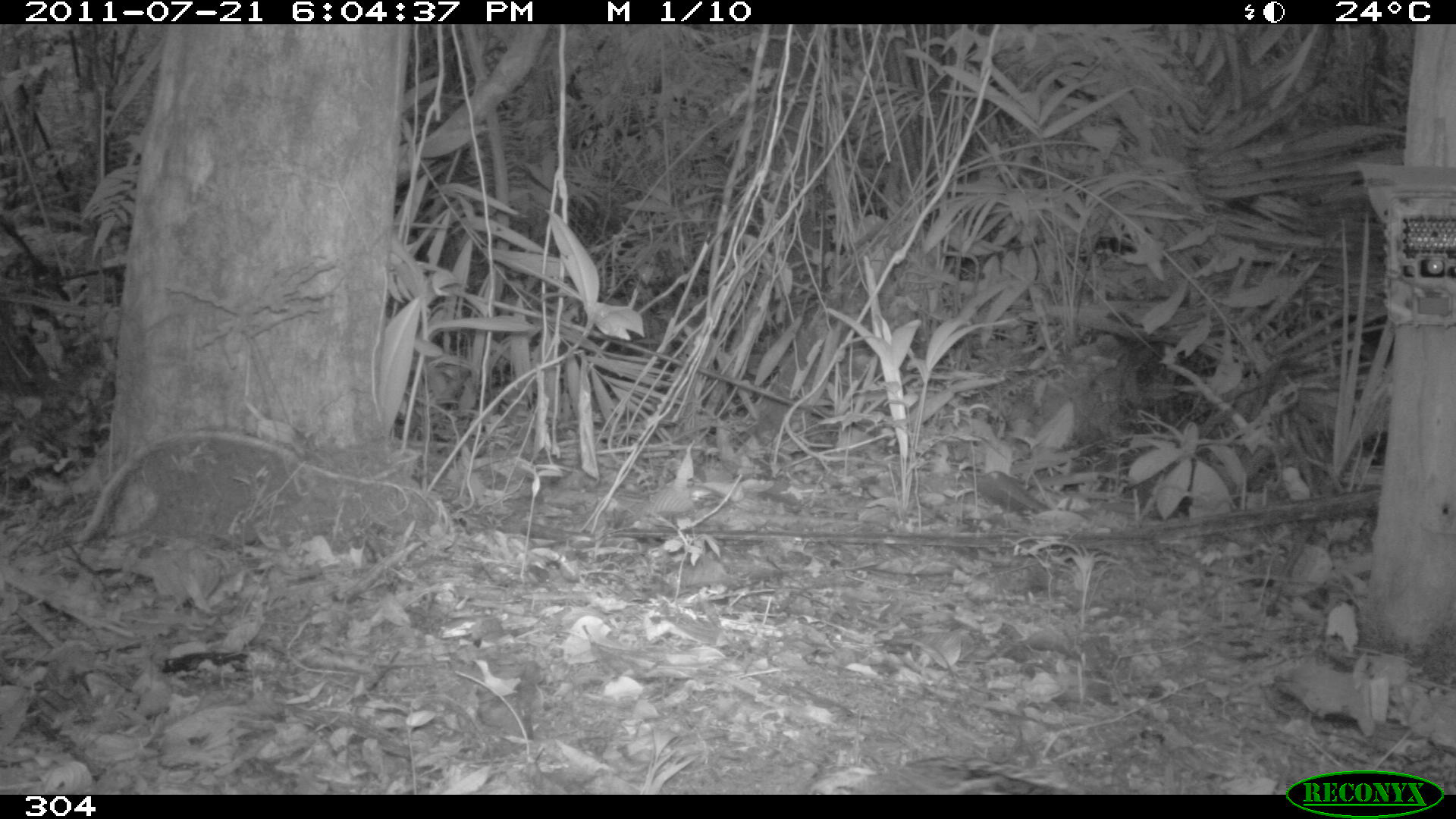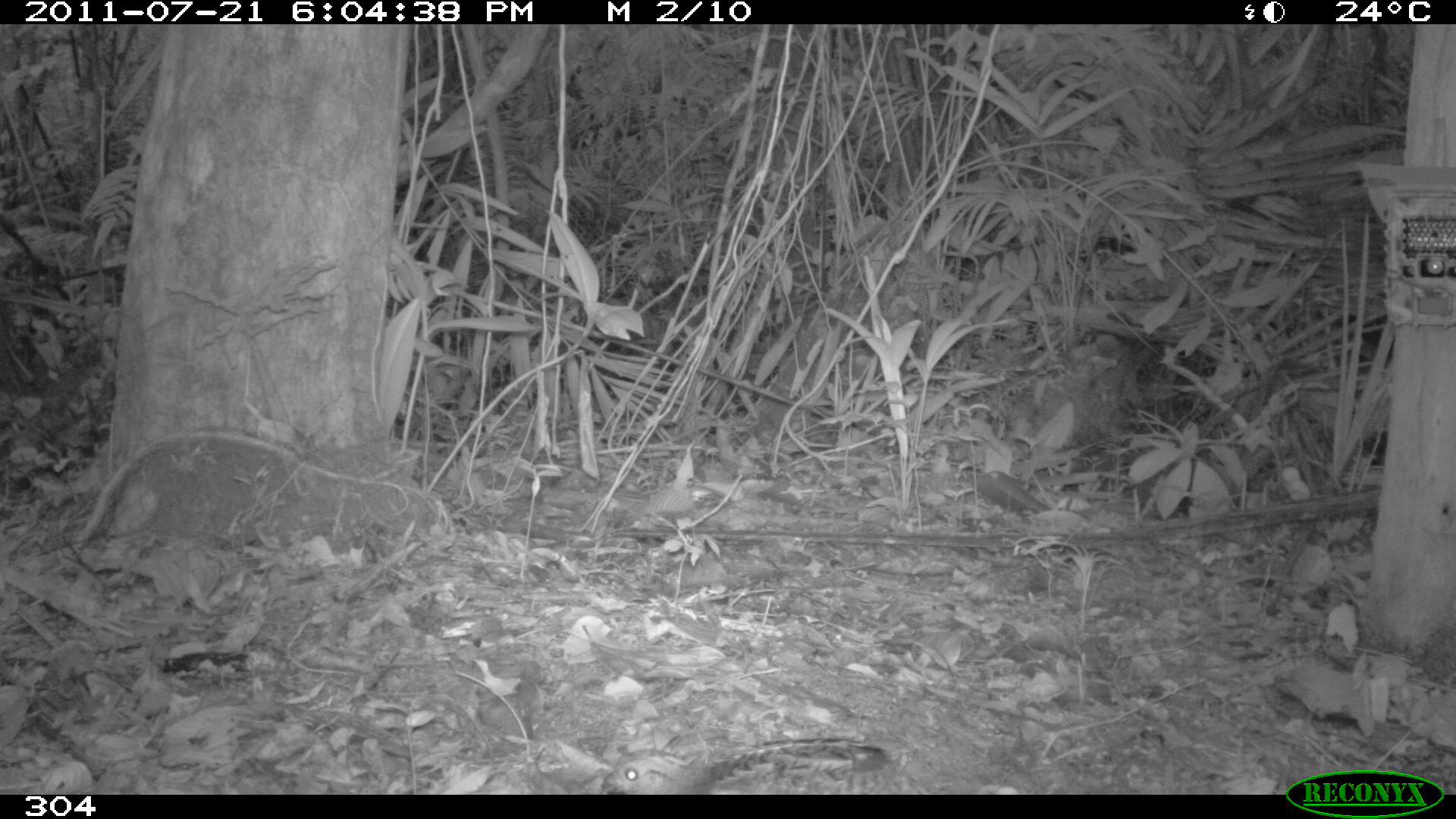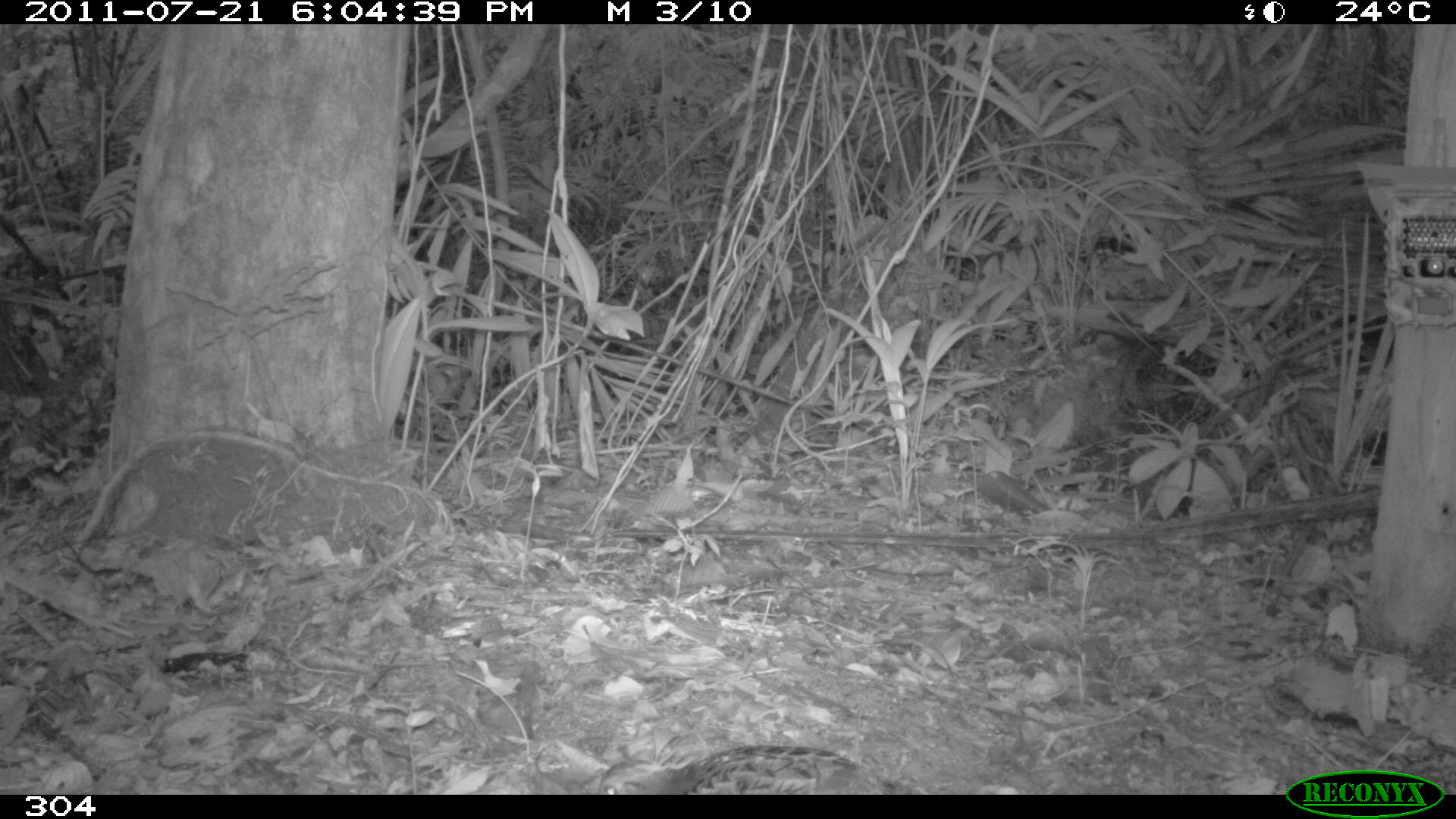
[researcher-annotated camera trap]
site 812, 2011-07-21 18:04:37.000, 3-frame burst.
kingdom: Animalia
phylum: Chordata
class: Aves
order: Galliformes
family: Odontophoridae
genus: Odontophorus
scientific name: Odontophorus gujanensis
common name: marbled wood-quail